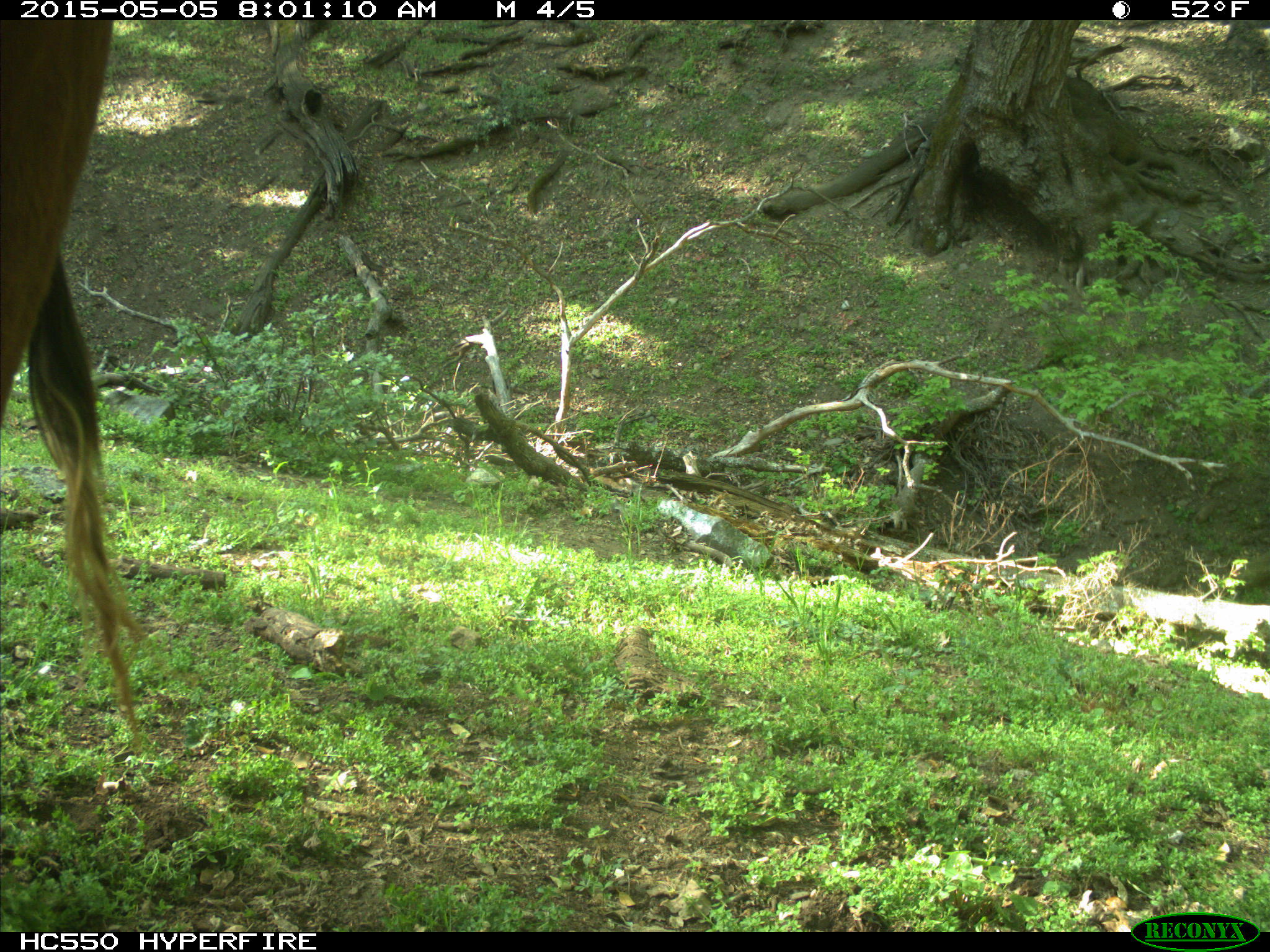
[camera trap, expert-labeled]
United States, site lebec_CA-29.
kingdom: Animalia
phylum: Chordata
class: Mammalia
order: Artiodactyla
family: Bovidae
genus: Bos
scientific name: Bos taurus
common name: domestic cow